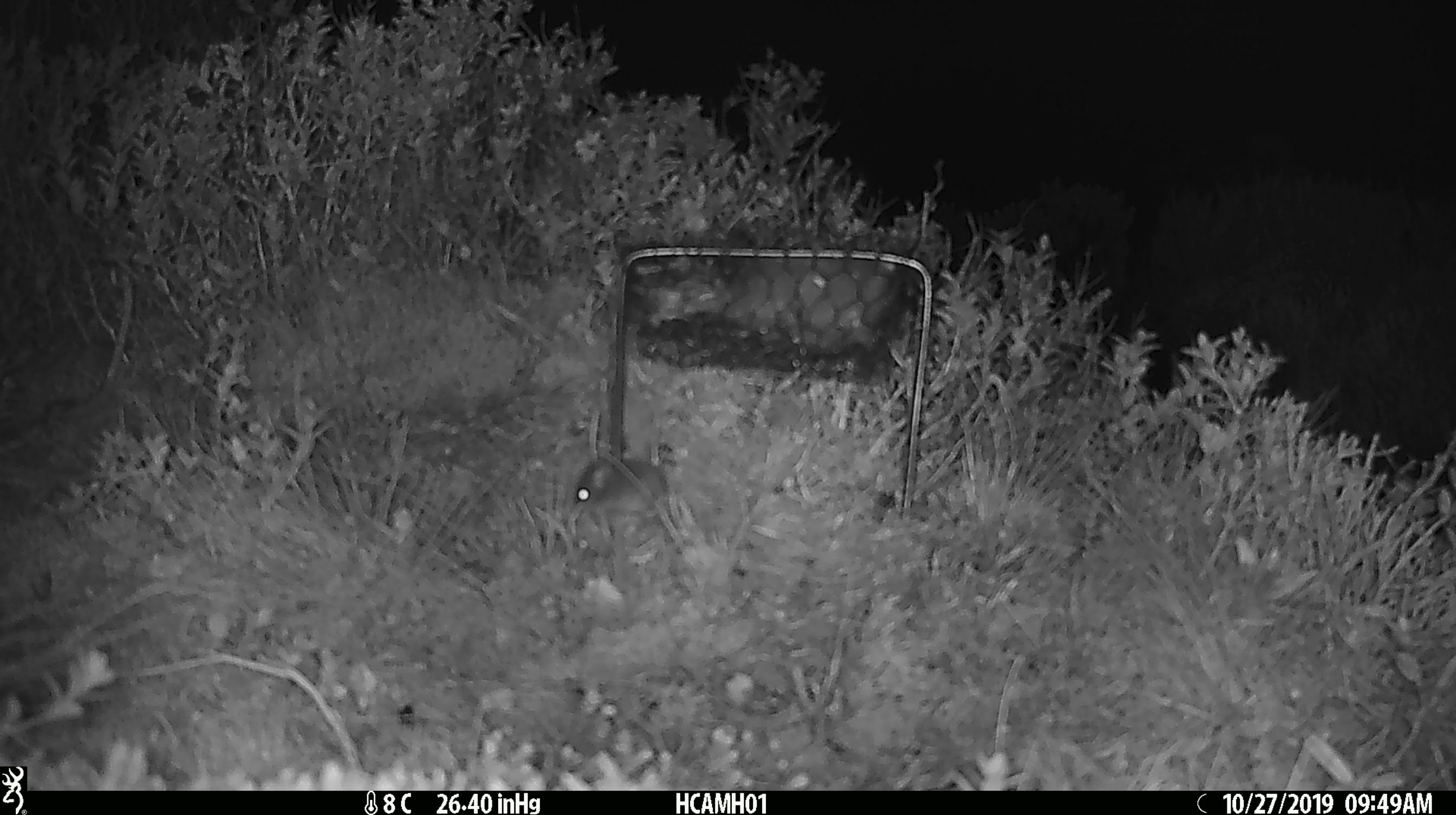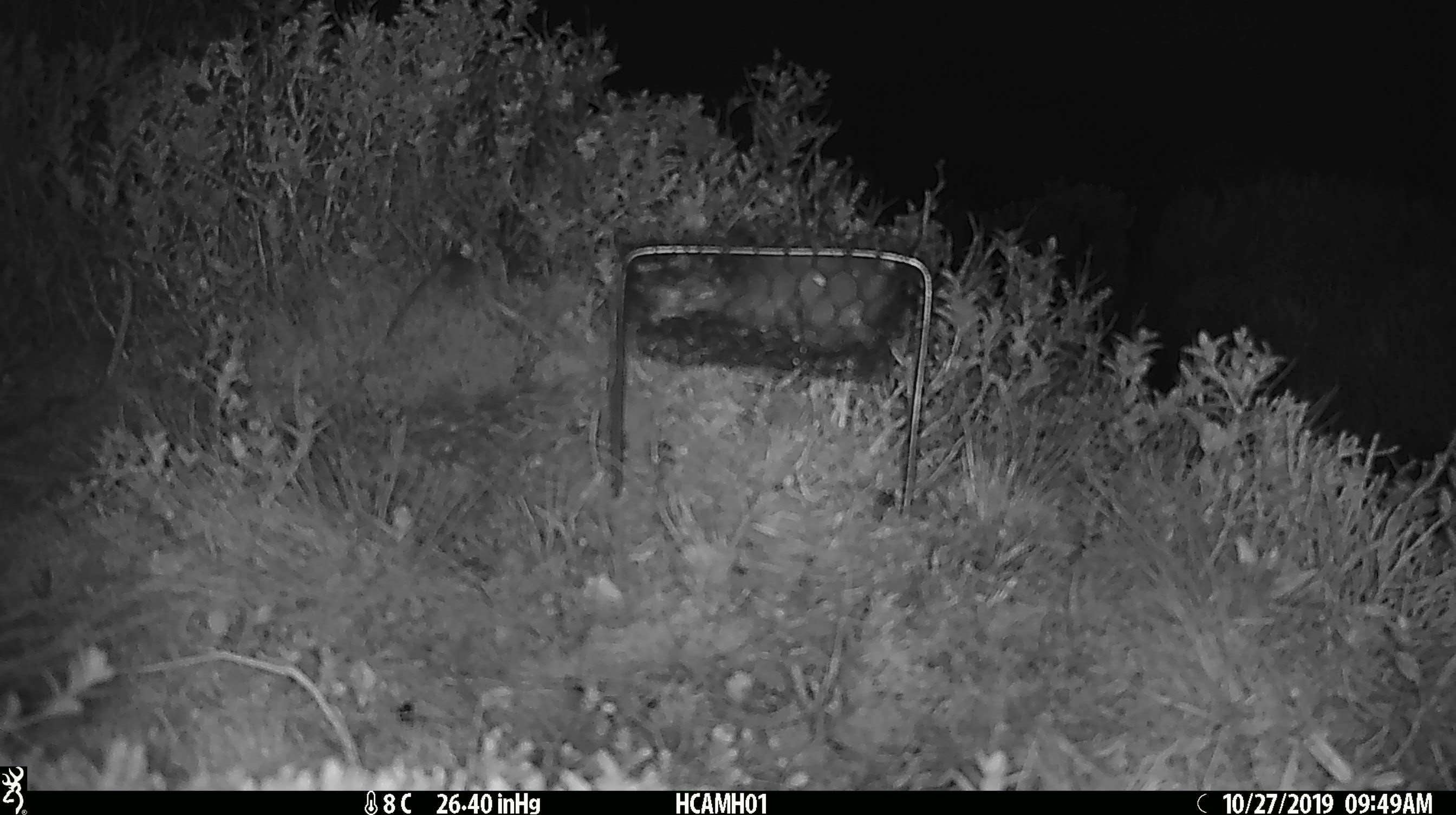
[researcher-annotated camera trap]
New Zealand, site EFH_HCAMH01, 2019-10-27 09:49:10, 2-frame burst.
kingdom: Animalia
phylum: Chordata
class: Mammalia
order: Rodentia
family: Muridae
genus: Mus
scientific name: Mus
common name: mouse